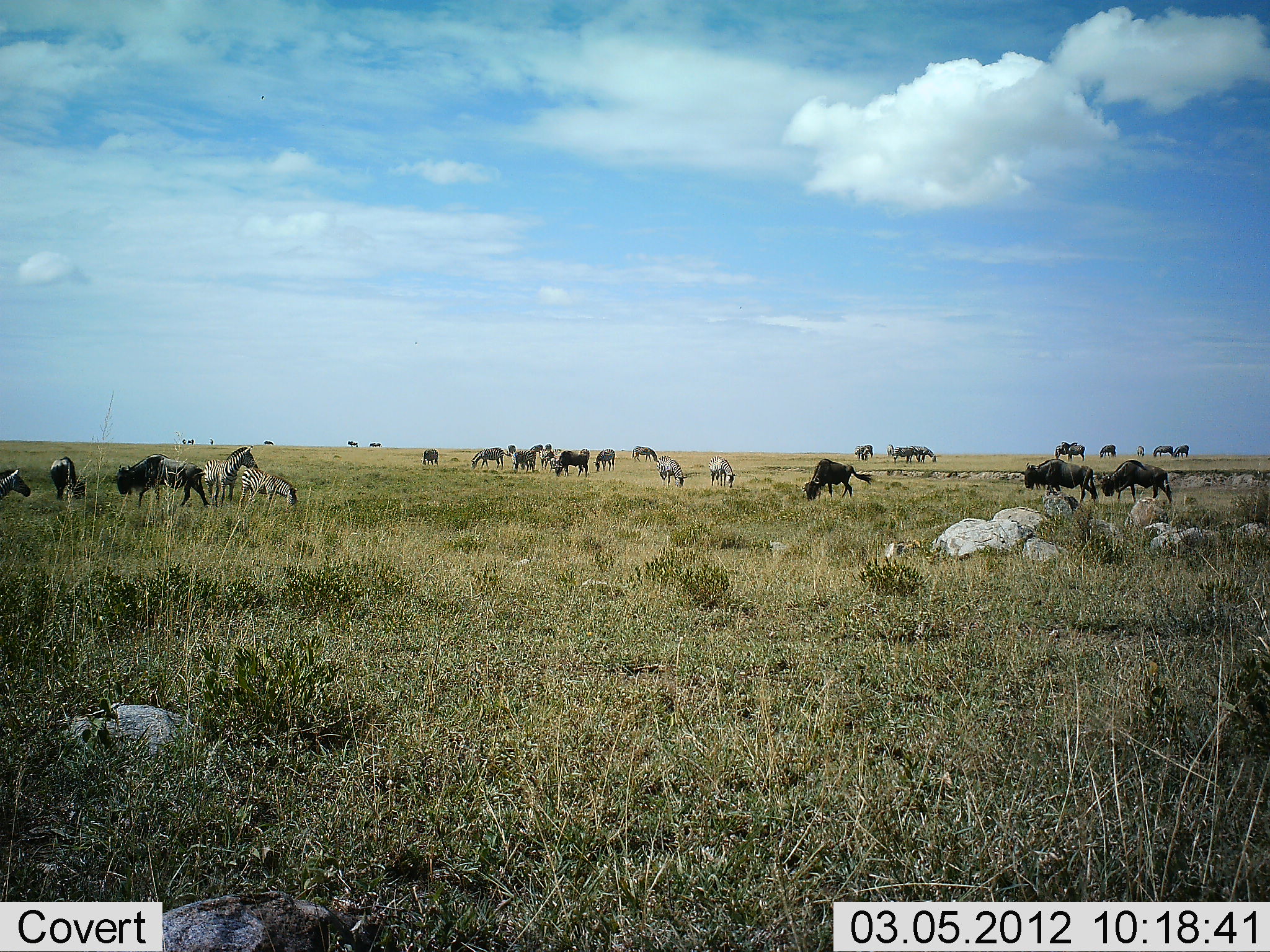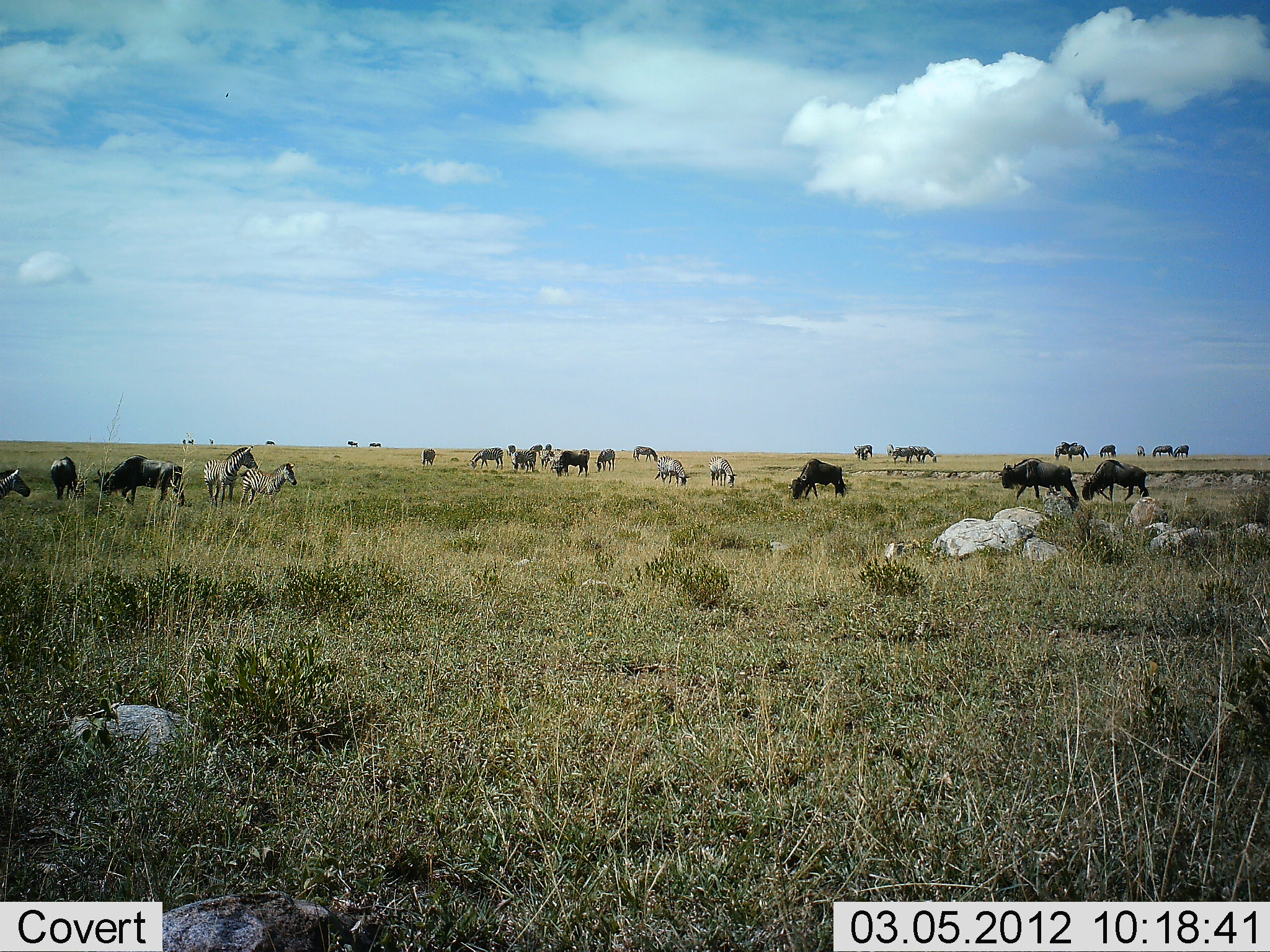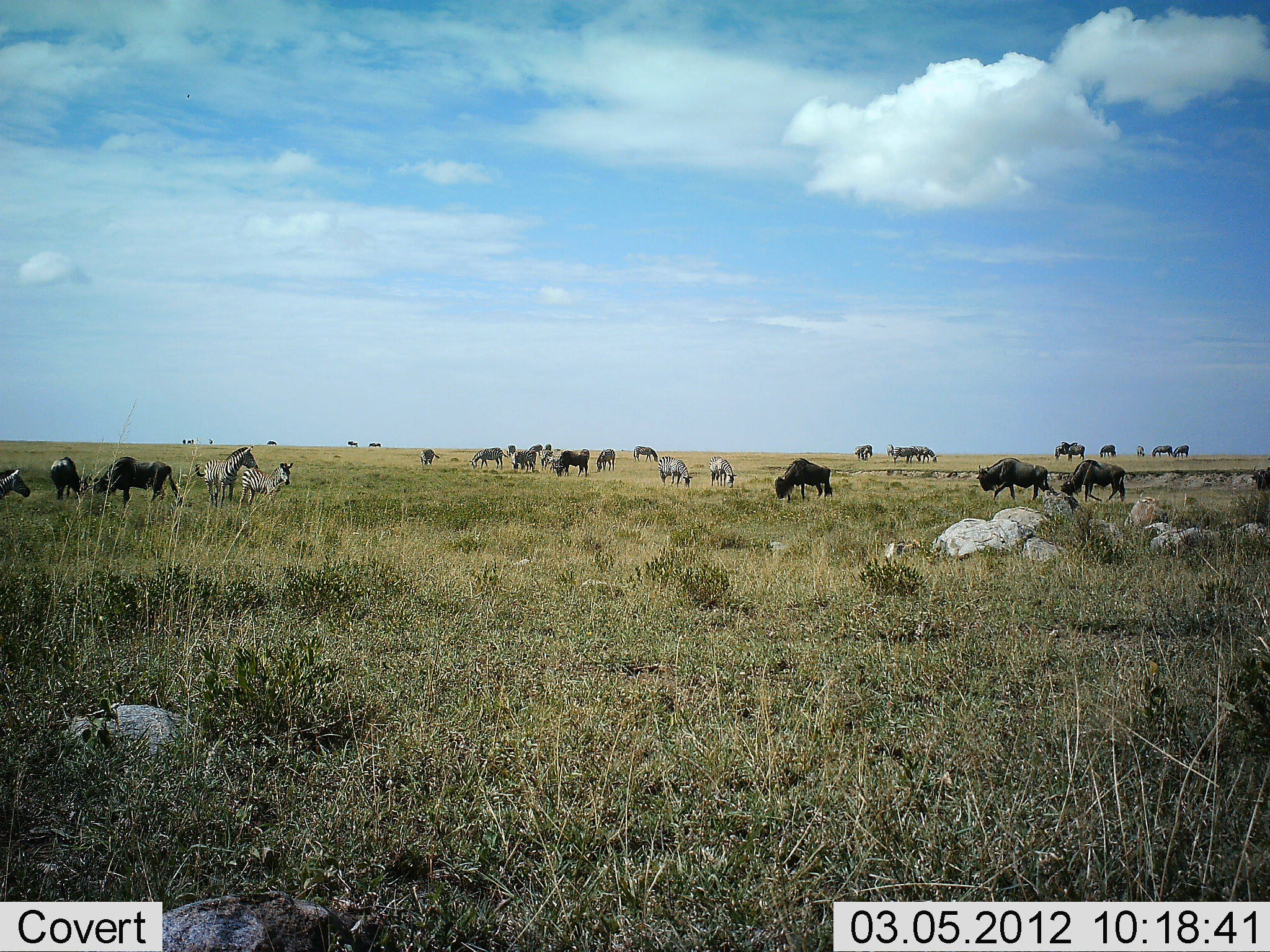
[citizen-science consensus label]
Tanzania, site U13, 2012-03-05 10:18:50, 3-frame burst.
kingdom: Animalia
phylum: Chordata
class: Mammalia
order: Artiodactyla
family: Bovidae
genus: Connochaetes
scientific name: Connochaetes taurinus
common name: blue wildebeest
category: wildebeest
Wildebeest (blue wildebeest) (Connochaetes taurinus), count 11-50. Behavior (volunteer vote fractions): standing 52%, resting 4%, moving 70%, interacting 0%. Young present (vote fraction): 0%. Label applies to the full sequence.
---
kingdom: Animalia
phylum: Chordata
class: Mammalia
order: Perissodactyla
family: Equidae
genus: Equus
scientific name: Equus quagga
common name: plains zebra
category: zebra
Zebra (plains zebra) (Equus quagga), count 11-50. Behavior (volunteer vote fractions): standing 70%, resting 9%, moving 26%, interacting 0%. Young present (vote fraction): 13%. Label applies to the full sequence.